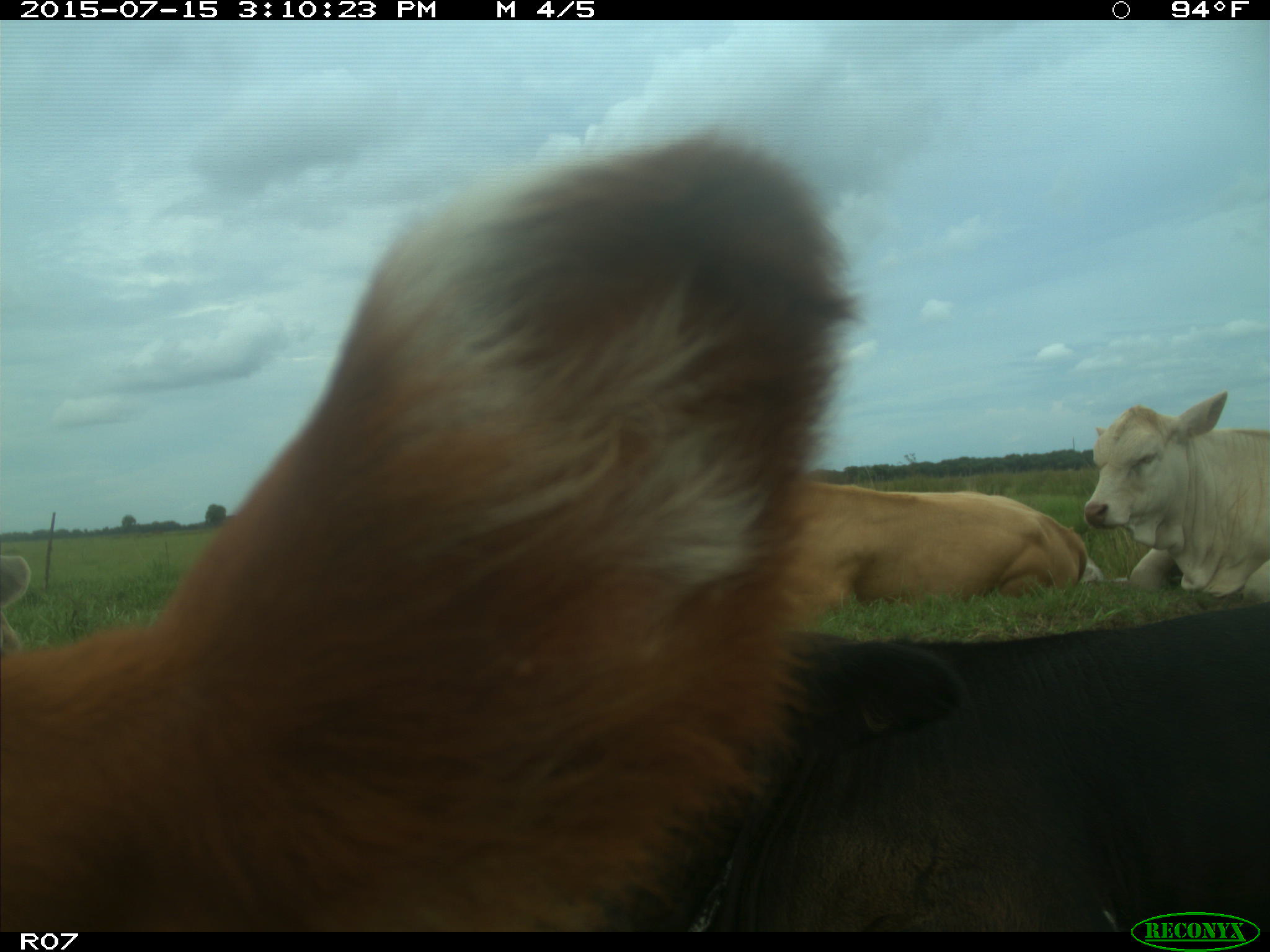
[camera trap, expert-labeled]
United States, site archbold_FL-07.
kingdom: Animalia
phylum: Chordata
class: Mammalia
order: Artiodactyla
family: Bovidae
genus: Bos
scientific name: Bos taurus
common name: domestic cow